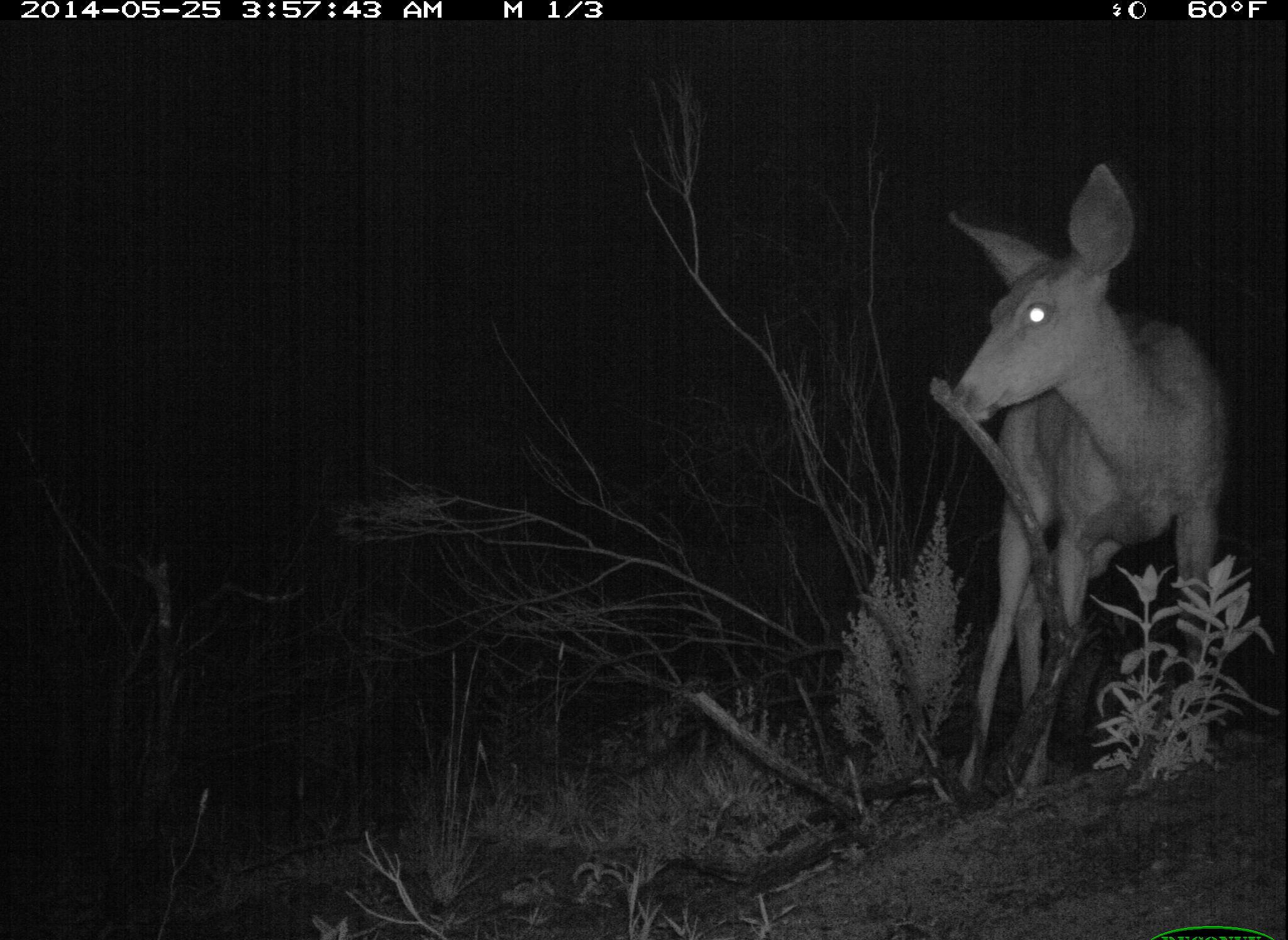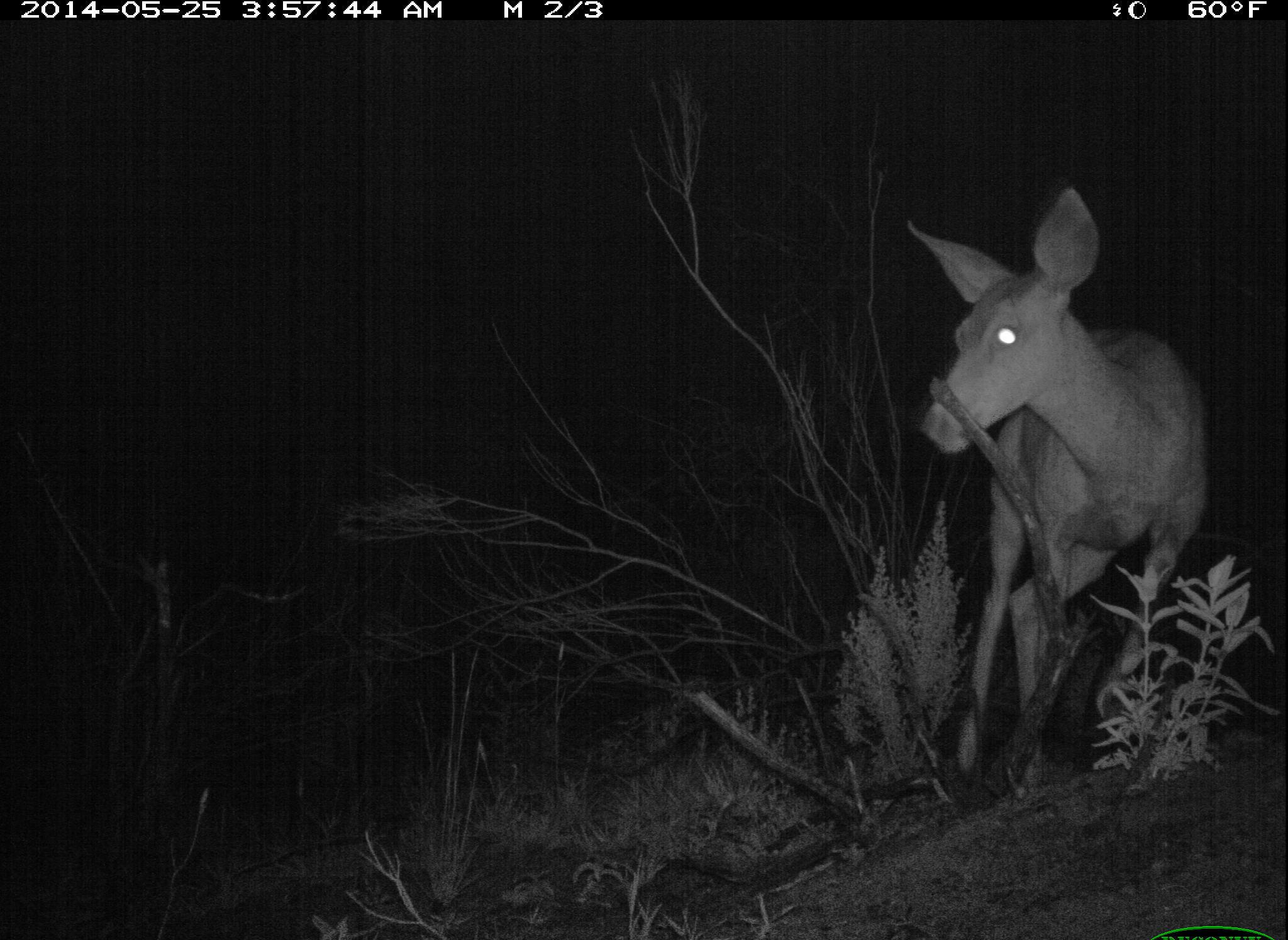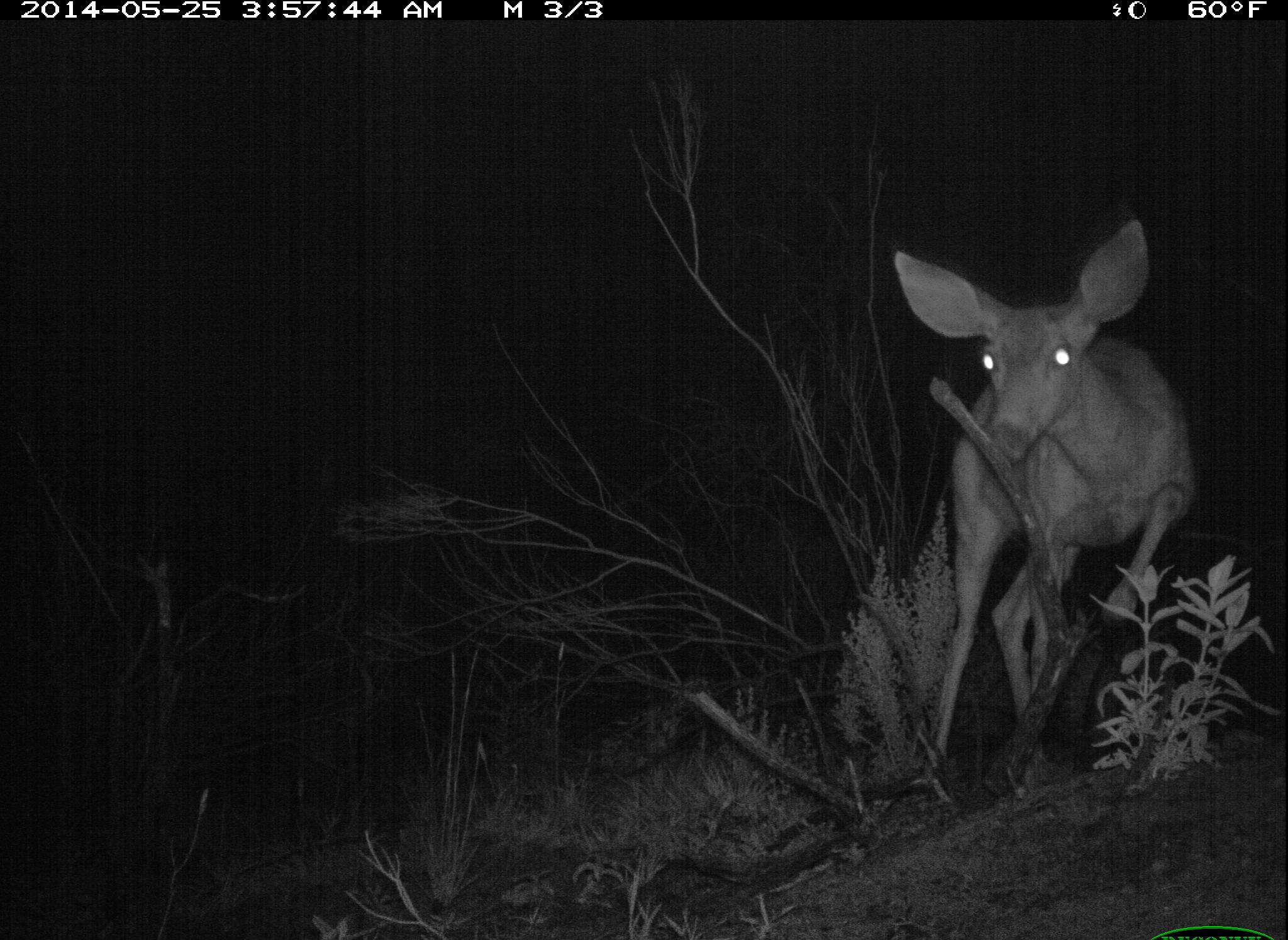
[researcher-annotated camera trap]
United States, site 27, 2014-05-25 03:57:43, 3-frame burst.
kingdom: Animalia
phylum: Chordata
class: Mammalia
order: Artiodactyla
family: Cervidae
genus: Odocoileus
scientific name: Odocoileus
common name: deer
Deer (Odocoileus).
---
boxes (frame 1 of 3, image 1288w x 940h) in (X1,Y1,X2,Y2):
deer: (943,157,1231,802)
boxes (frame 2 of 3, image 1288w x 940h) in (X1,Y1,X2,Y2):
deer: (900,187,1214,800)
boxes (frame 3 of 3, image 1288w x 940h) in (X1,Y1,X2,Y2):
deer: (892,218,1197,799)